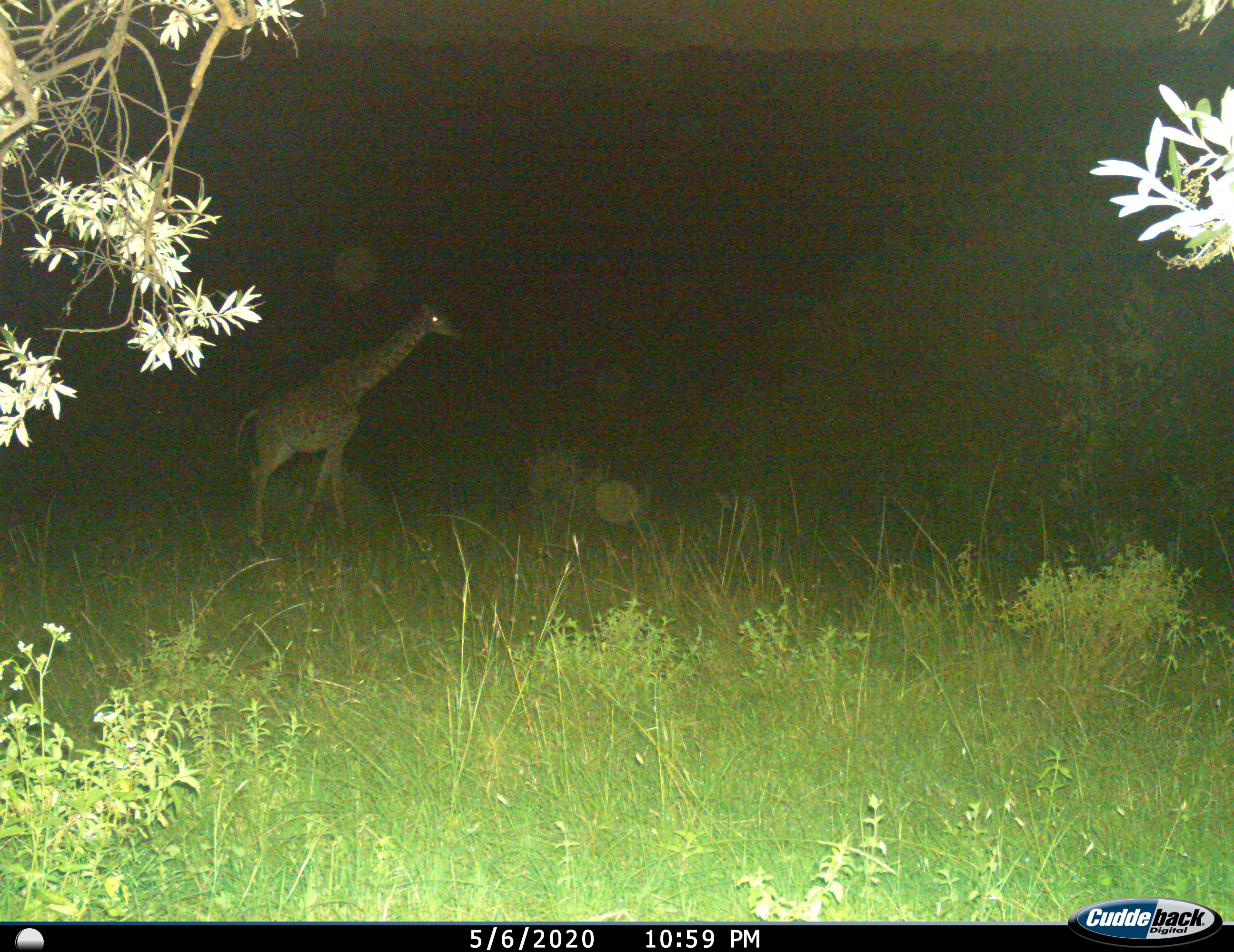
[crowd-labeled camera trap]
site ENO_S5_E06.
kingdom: Animalia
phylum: Chordata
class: Mammalia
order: Artiodactyla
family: Giraffidae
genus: Giraffa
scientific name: Giraffa camelopardalis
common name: giraffe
Giraffe (Giraffa camelopardalis), count 1. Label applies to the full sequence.